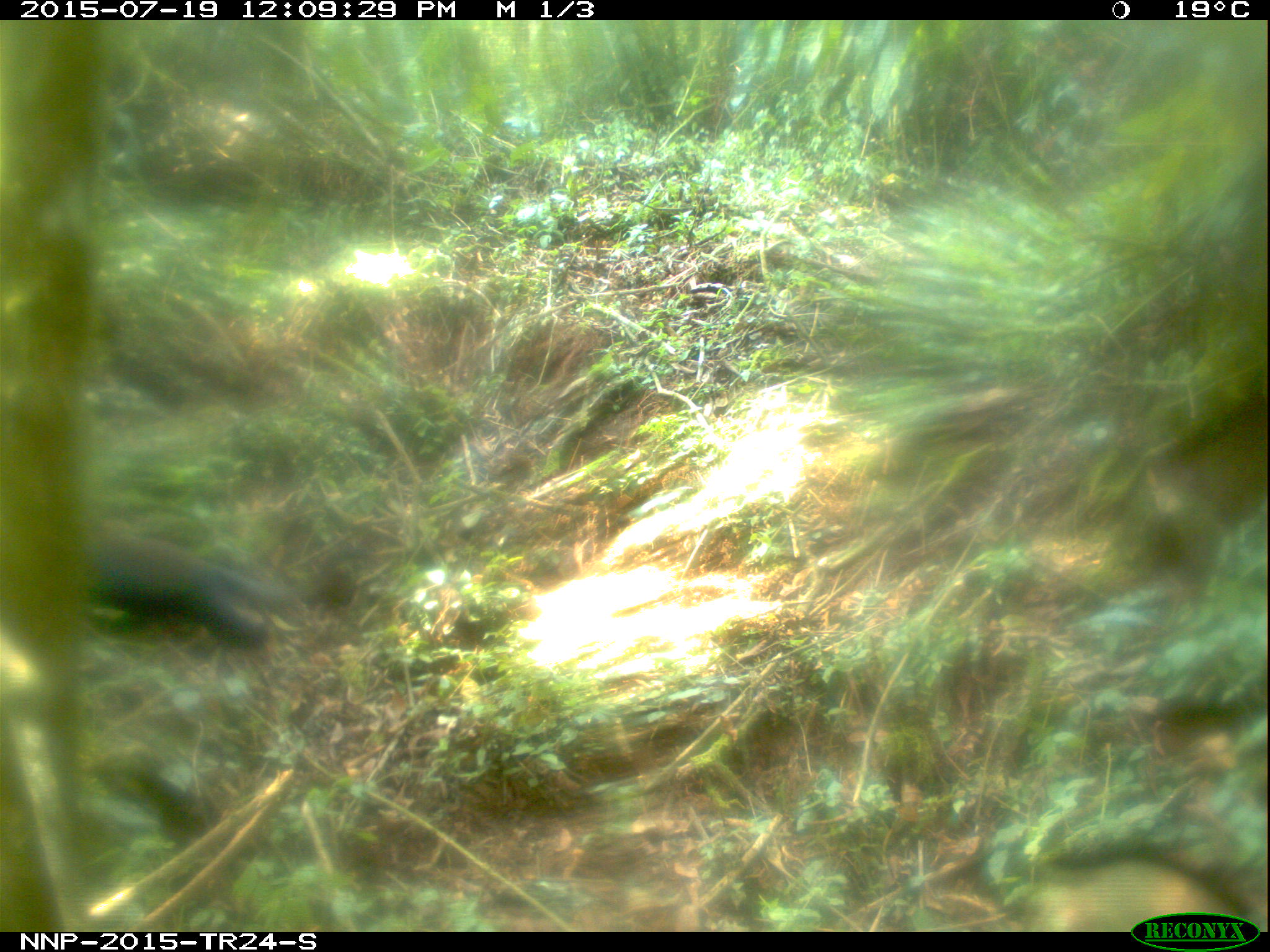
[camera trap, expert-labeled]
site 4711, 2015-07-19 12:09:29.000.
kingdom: Animalia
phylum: Chordata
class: Mammalia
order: Primates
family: Cercopithecidae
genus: Allochrocebus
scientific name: Allochrocebus lhoesti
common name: l'hoest's monkey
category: cercopithecus lhoesti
Cercopithecus lhoesti (l'hoest's monkey) (Allochrocebus lhoesti), count 1.